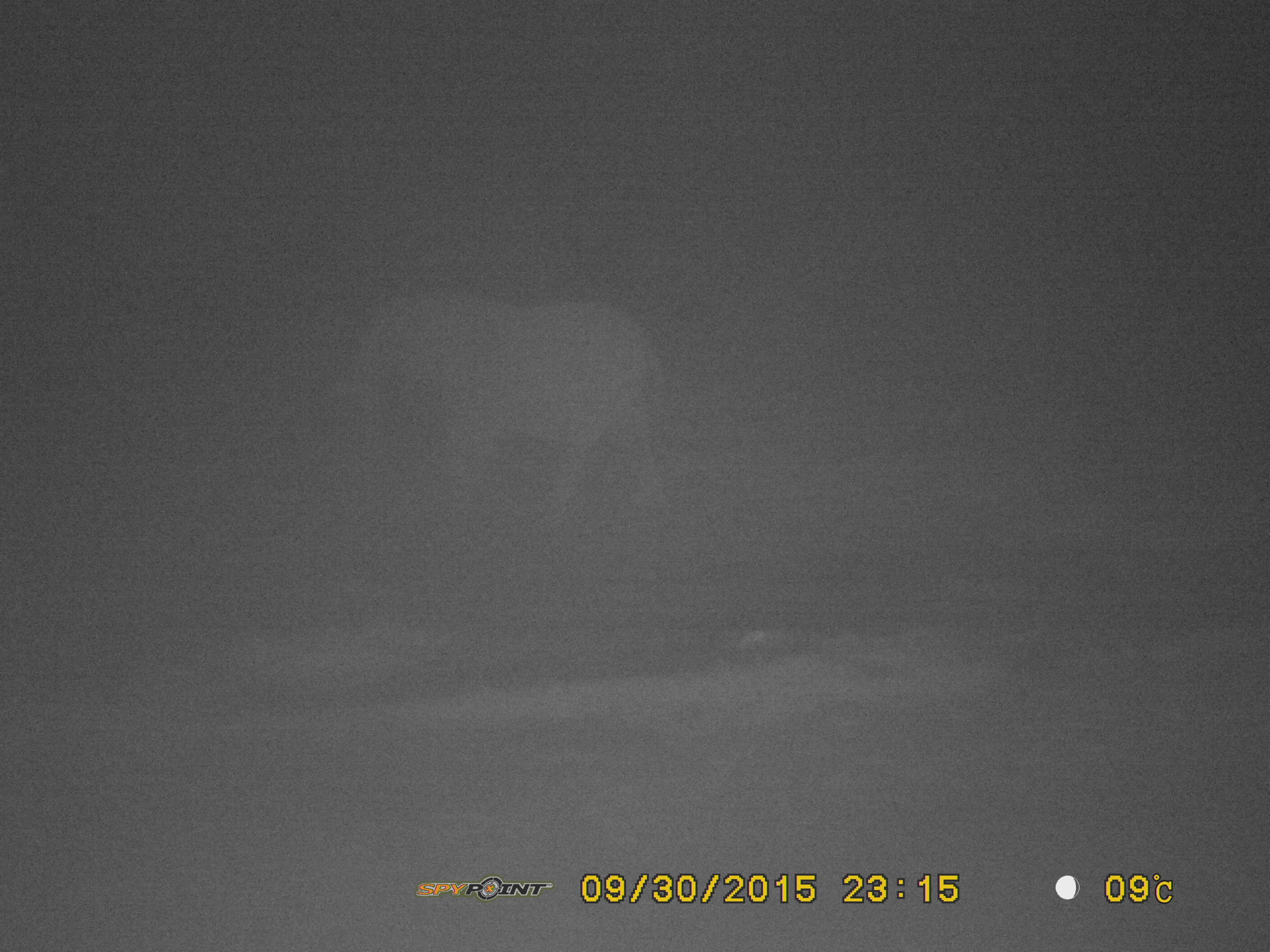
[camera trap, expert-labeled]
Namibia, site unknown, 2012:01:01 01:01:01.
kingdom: Animalia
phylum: Chordata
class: Mammalia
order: Proboscidea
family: Elephantidae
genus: Loxodonta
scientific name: Loxodonta africana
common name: african elephant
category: loxodanta africana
Loxodanta africana (african elephant) (Loxodonta africana).